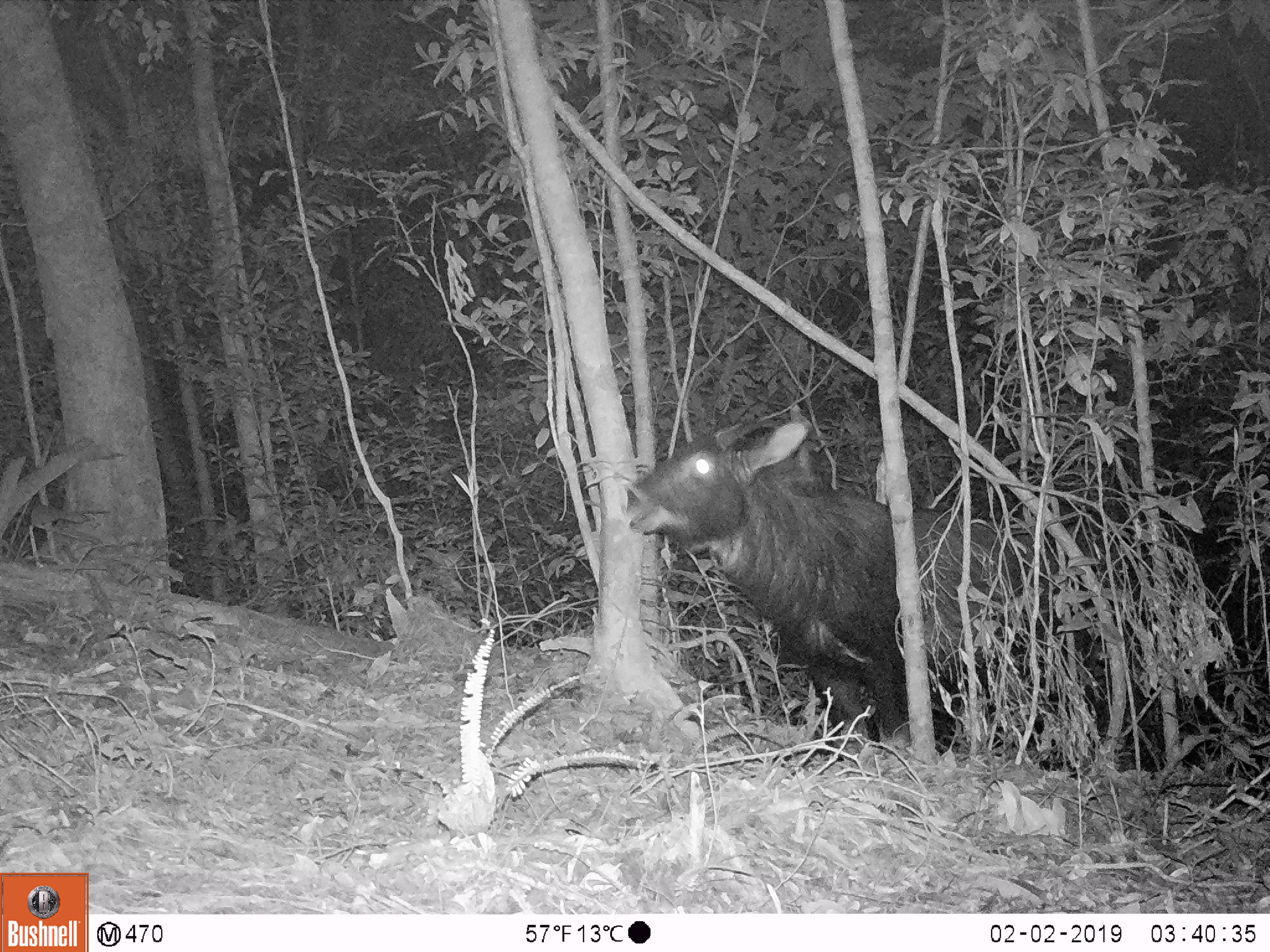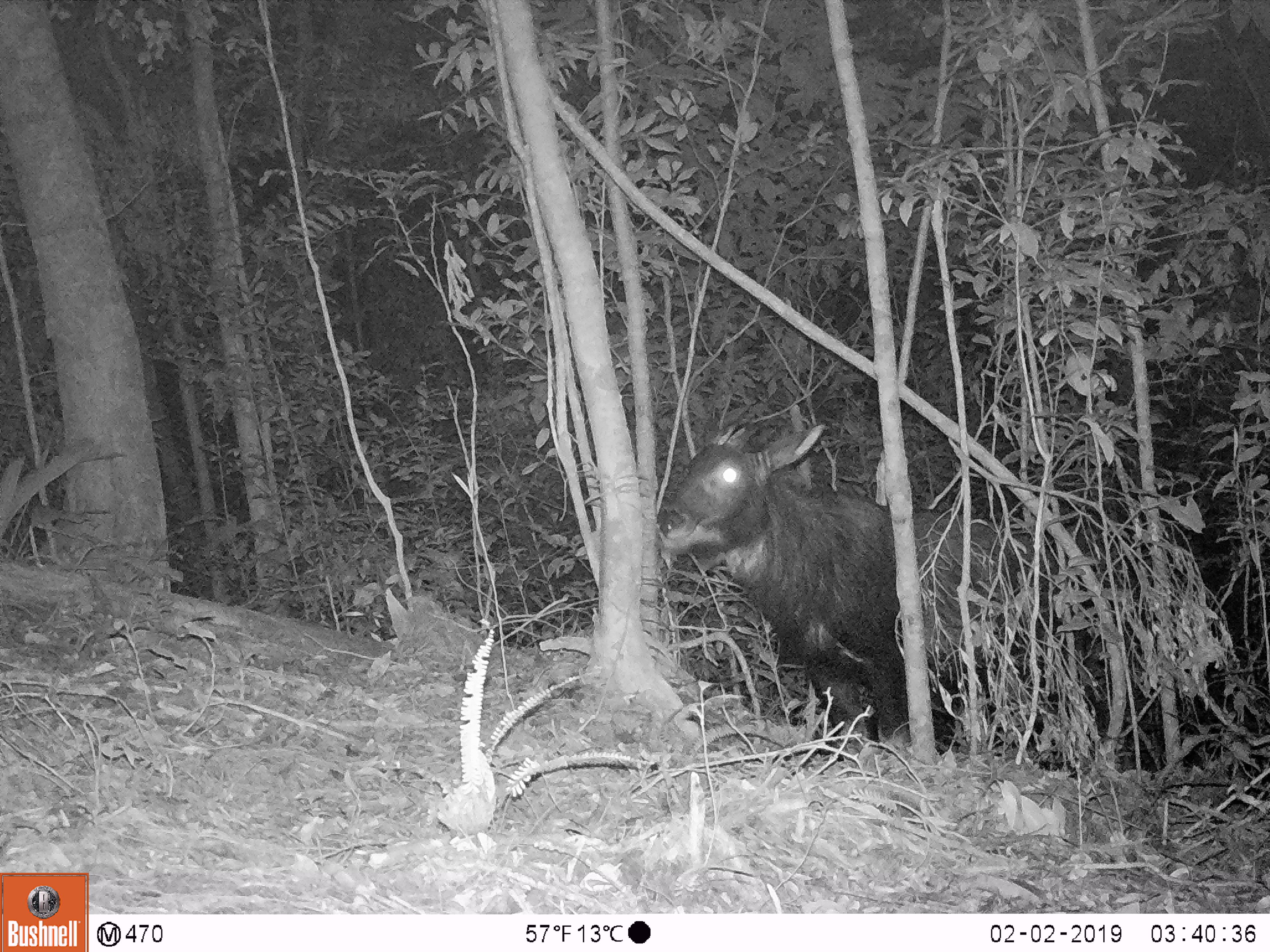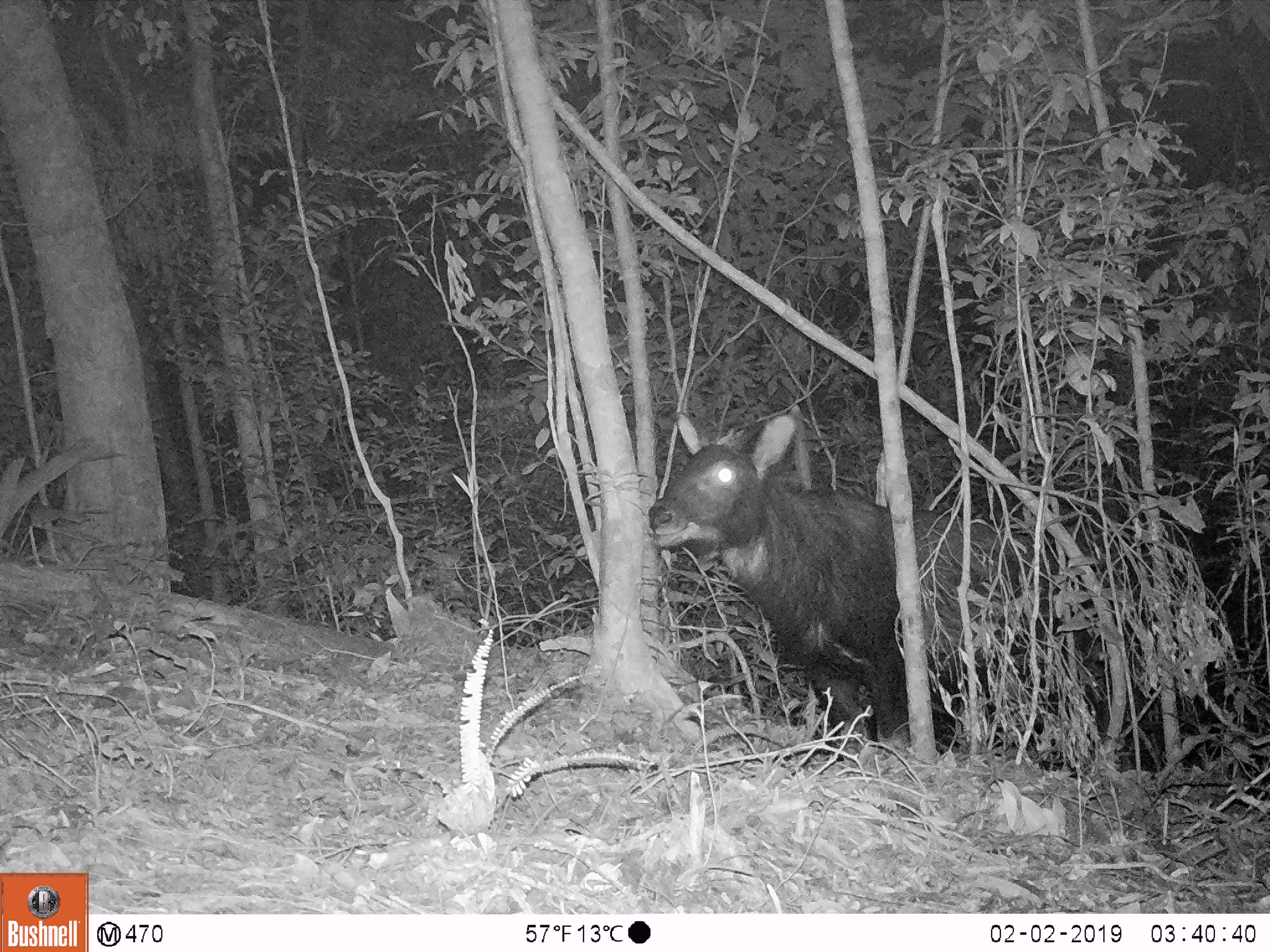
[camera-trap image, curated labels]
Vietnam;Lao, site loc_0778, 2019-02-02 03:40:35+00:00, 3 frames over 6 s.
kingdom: Animalia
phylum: Chordata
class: Mammalia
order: Artiodactyla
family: Bovidae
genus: Capricornis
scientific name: Capricornis sumatraensis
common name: chinese serow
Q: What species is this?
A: Chinese serow (Capricornis sumatraensis).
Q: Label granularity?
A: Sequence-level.